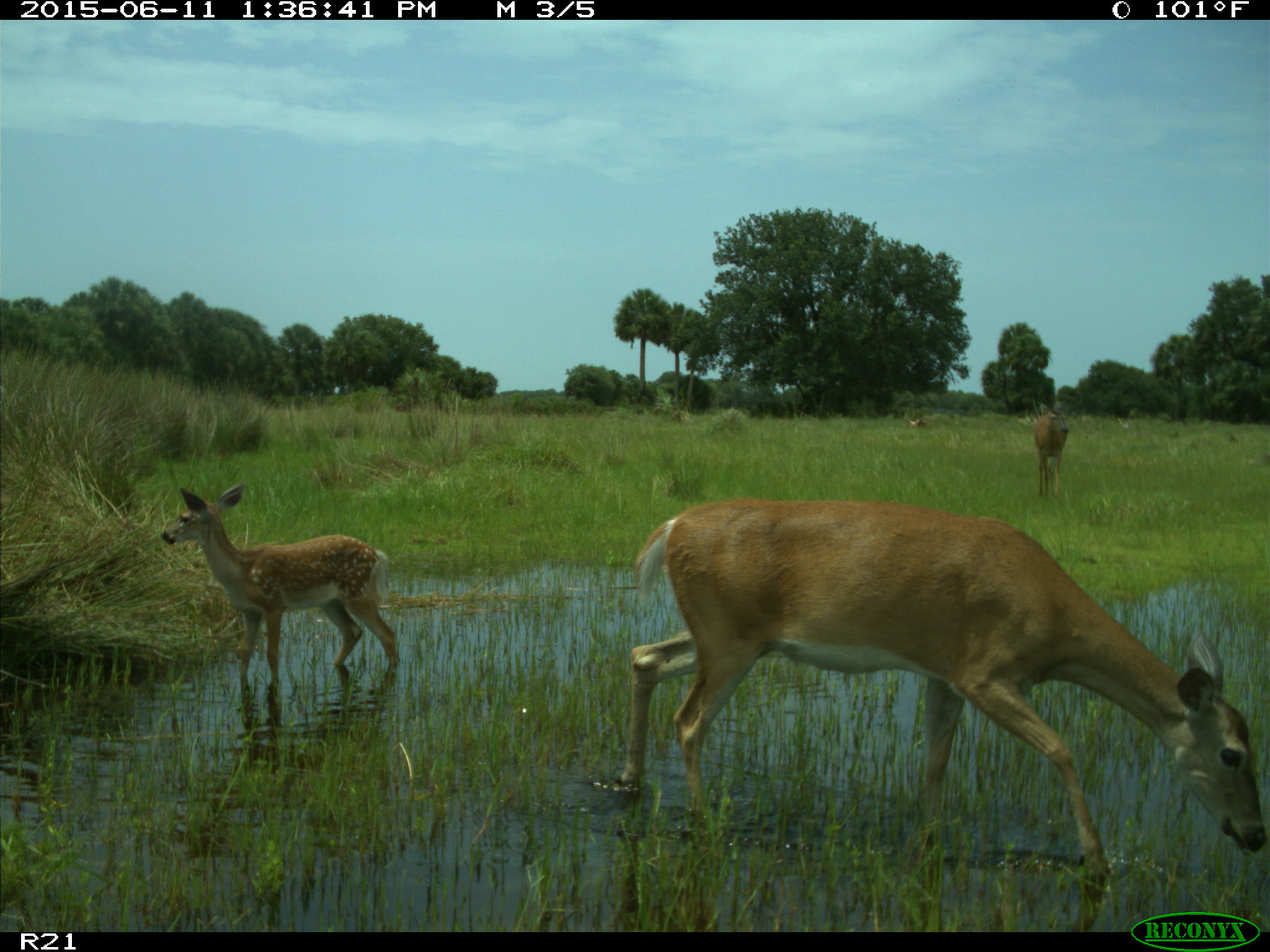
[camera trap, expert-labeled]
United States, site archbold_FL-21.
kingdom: Animalia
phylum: Chordata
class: Mammalia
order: Artiodactyla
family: Cervidae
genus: Odocoileus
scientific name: Odocoileus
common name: deer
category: unidentified deer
Unidentified deer (deer) (Odocoileus).